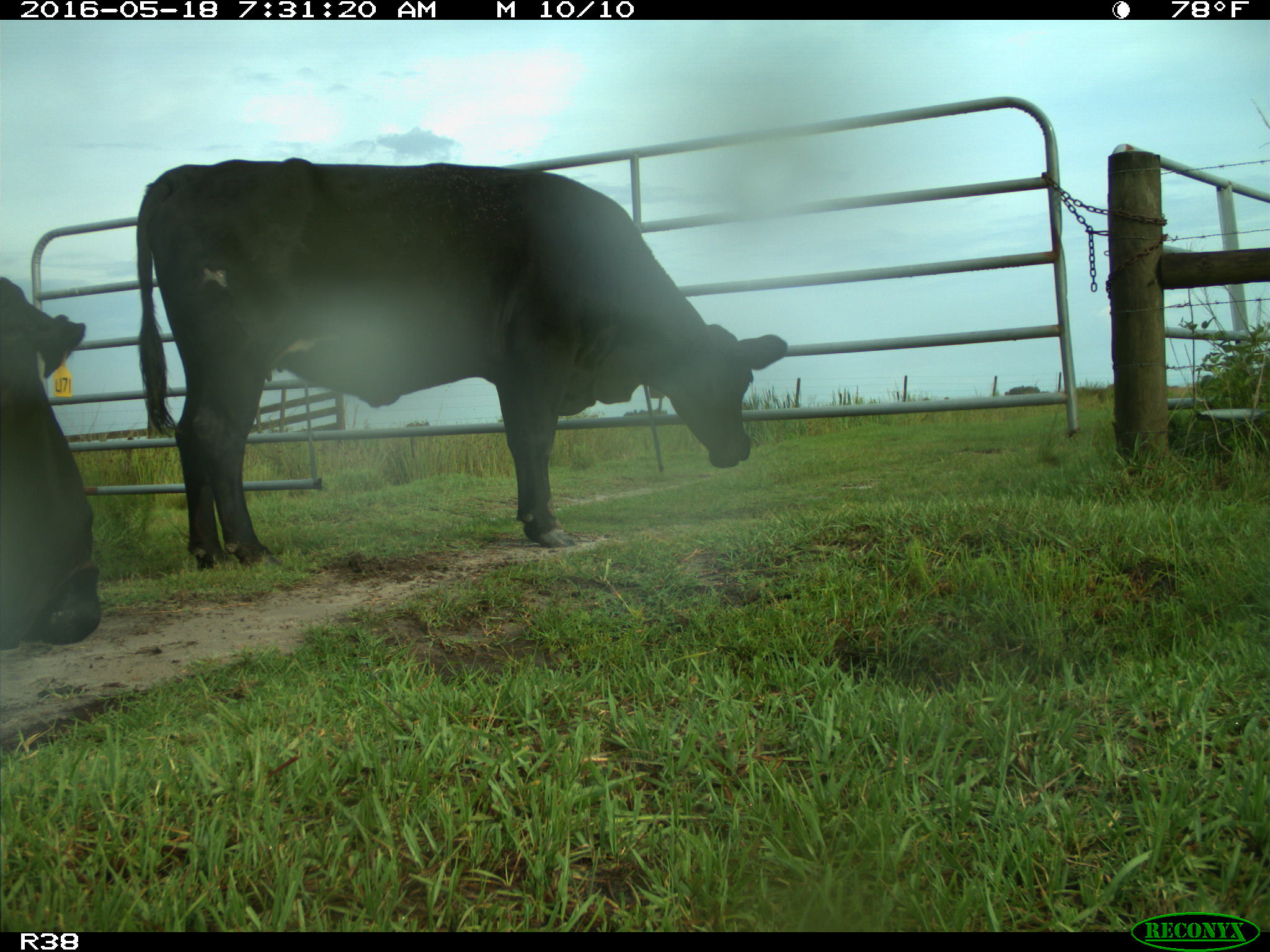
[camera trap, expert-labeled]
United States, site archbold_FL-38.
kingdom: Animalia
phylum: Chordata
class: Mammalia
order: Artiodactyla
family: Bovidae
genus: Bos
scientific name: Bos taurus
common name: domestic cow